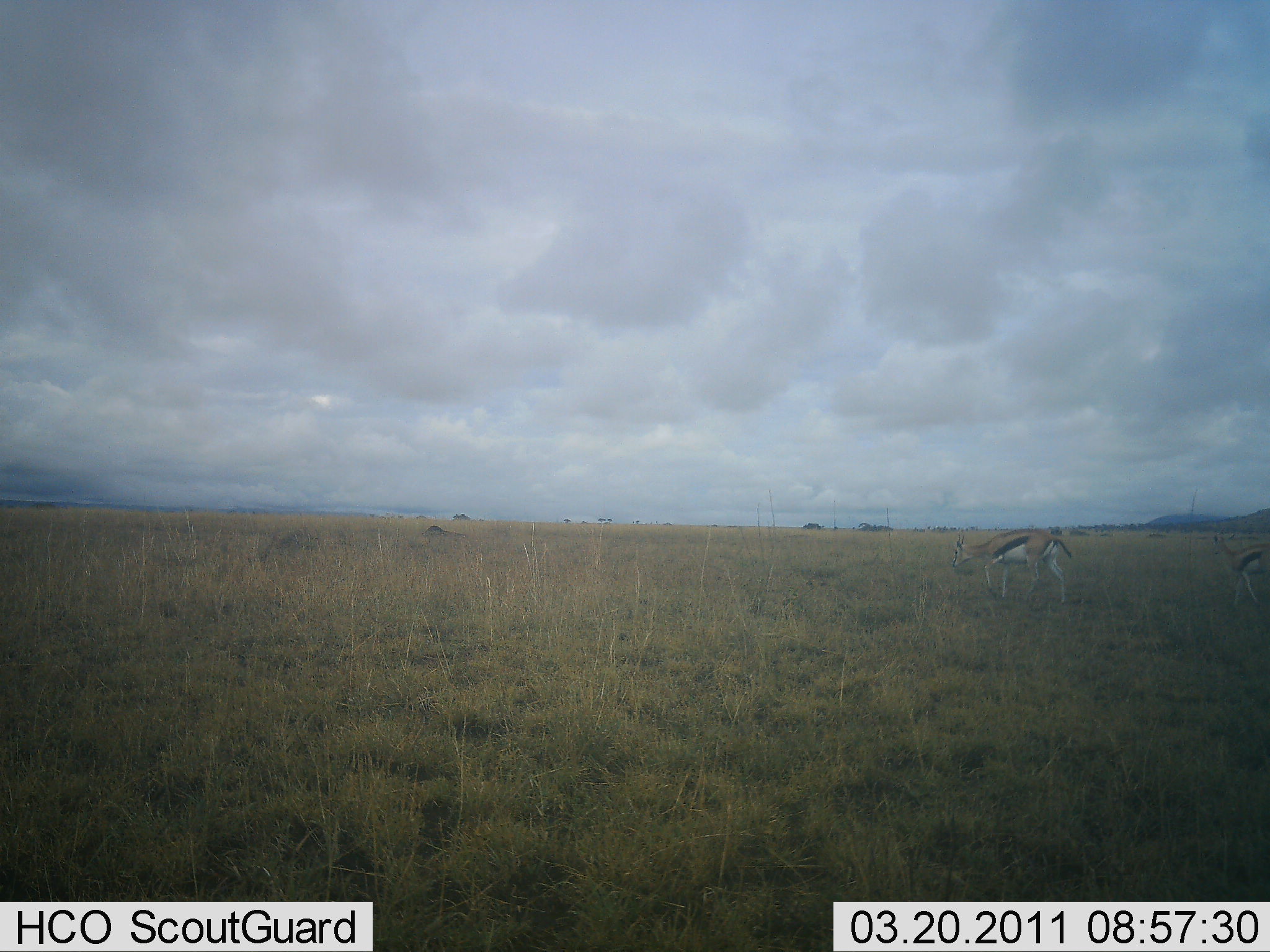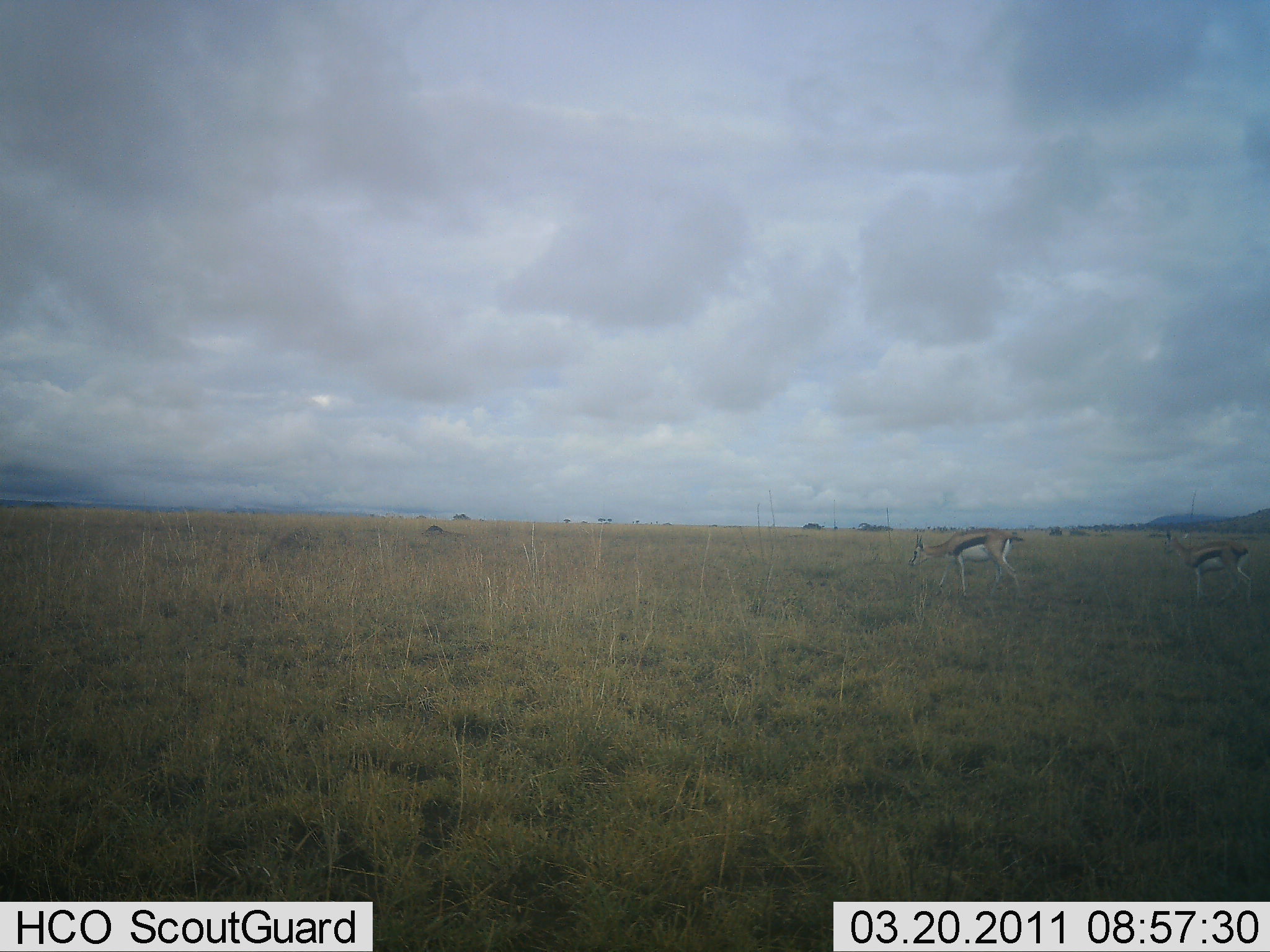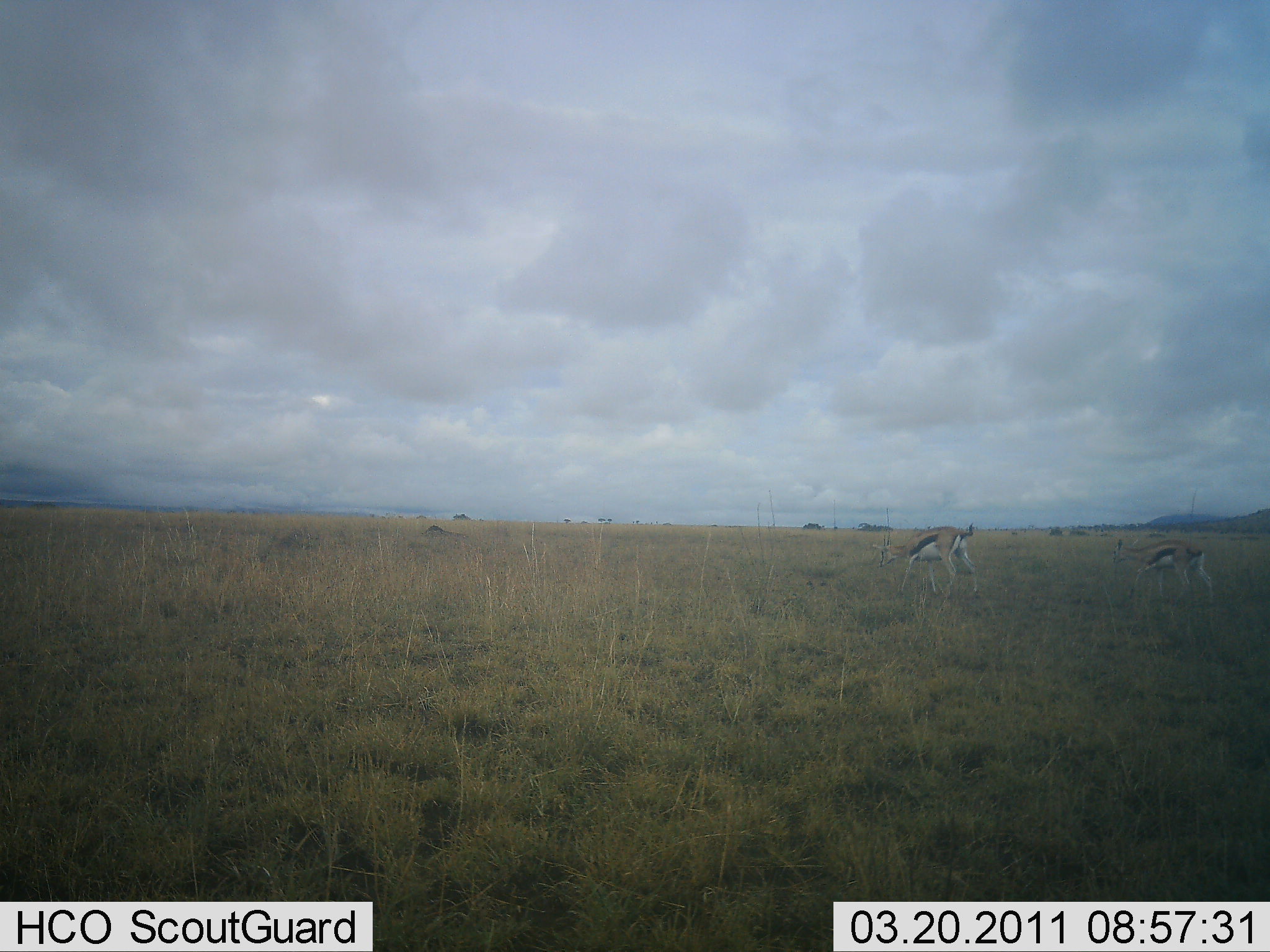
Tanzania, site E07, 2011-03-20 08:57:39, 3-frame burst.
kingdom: Animalia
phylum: Chordata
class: Mammalia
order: Artiodactyla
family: Bovidae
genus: Eudorcas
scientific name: Eudorcas thomsonii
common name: thomson's gazelle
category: gazellethomsons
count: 2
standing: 17%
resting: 0%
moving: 83%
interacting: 0%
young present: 8%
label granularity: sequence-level